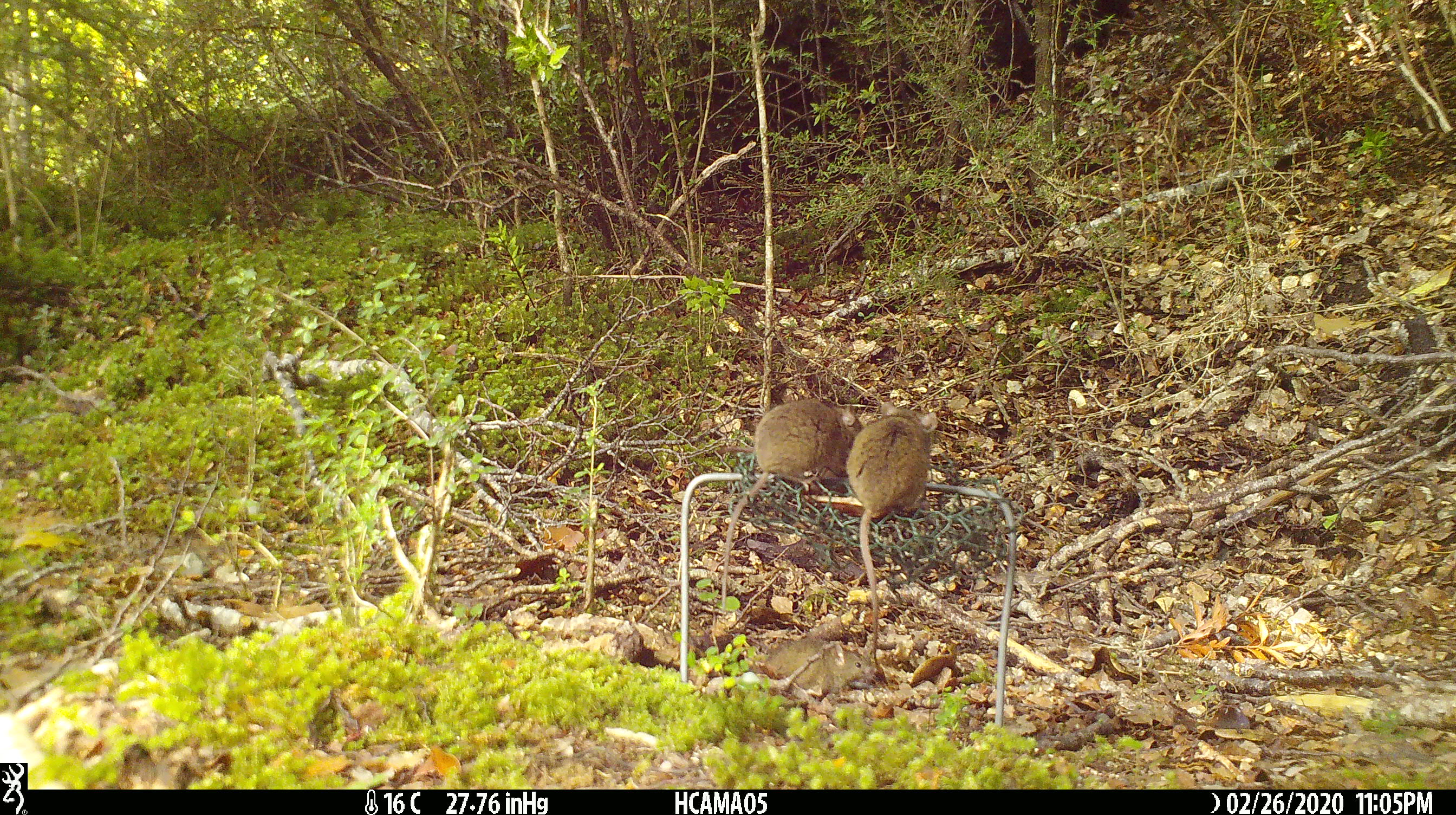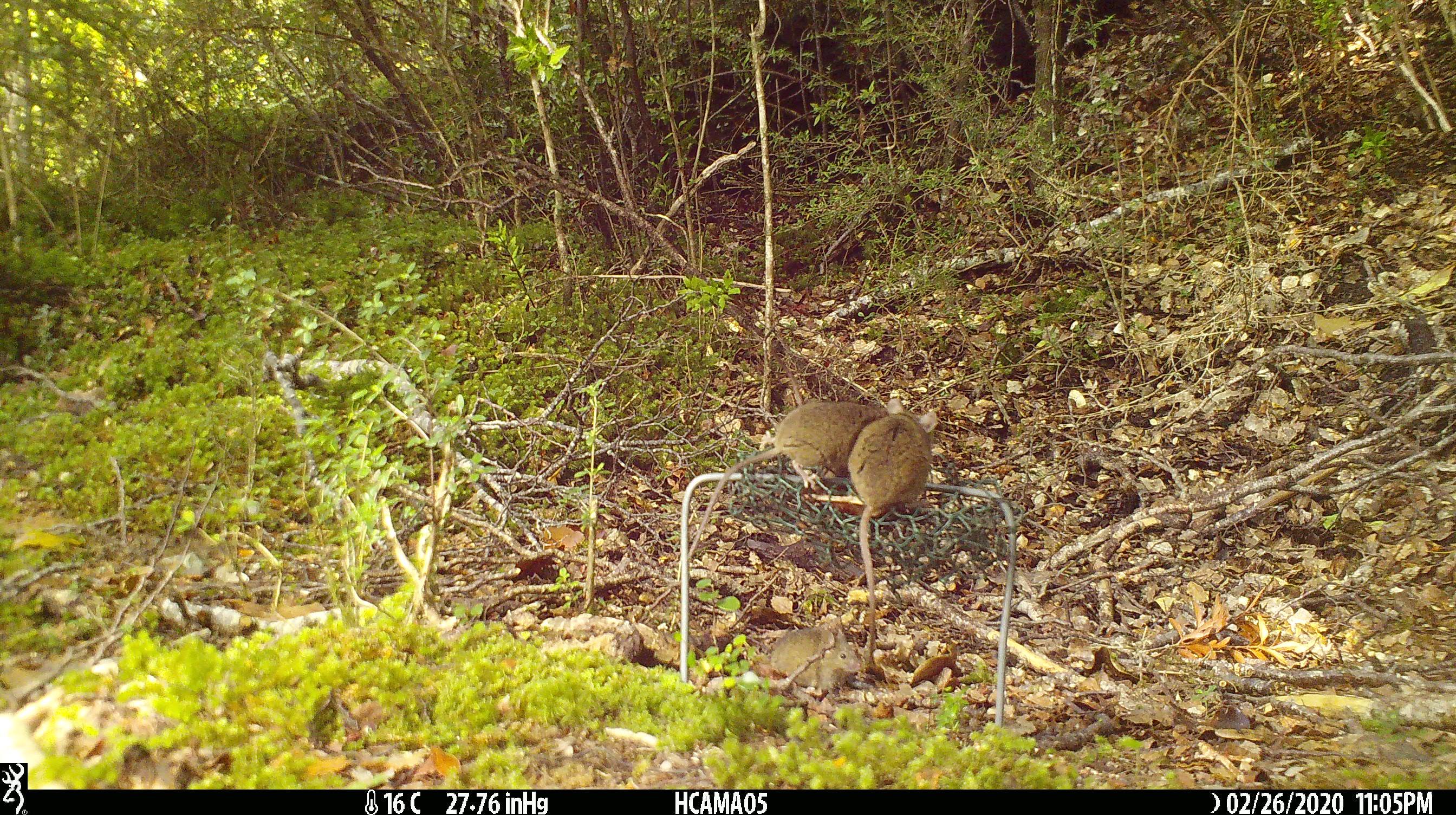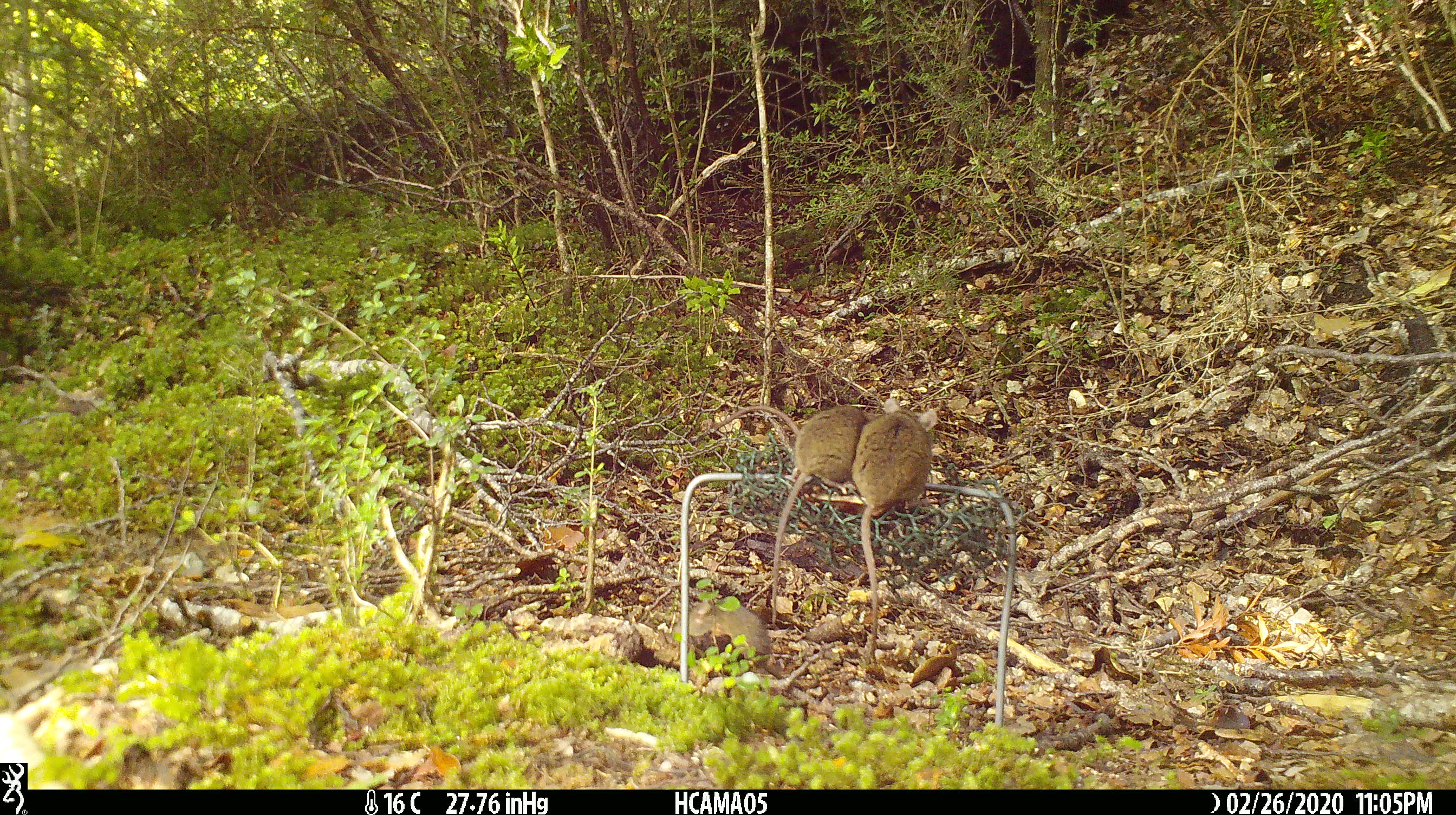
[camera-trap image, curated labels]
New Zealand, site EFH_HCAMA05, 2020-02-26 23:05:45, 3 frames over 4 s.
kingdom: Animalia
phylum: Chordata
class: Mammalia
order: Rodentia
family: Muridae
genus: Mus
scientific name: Mus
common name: mouse